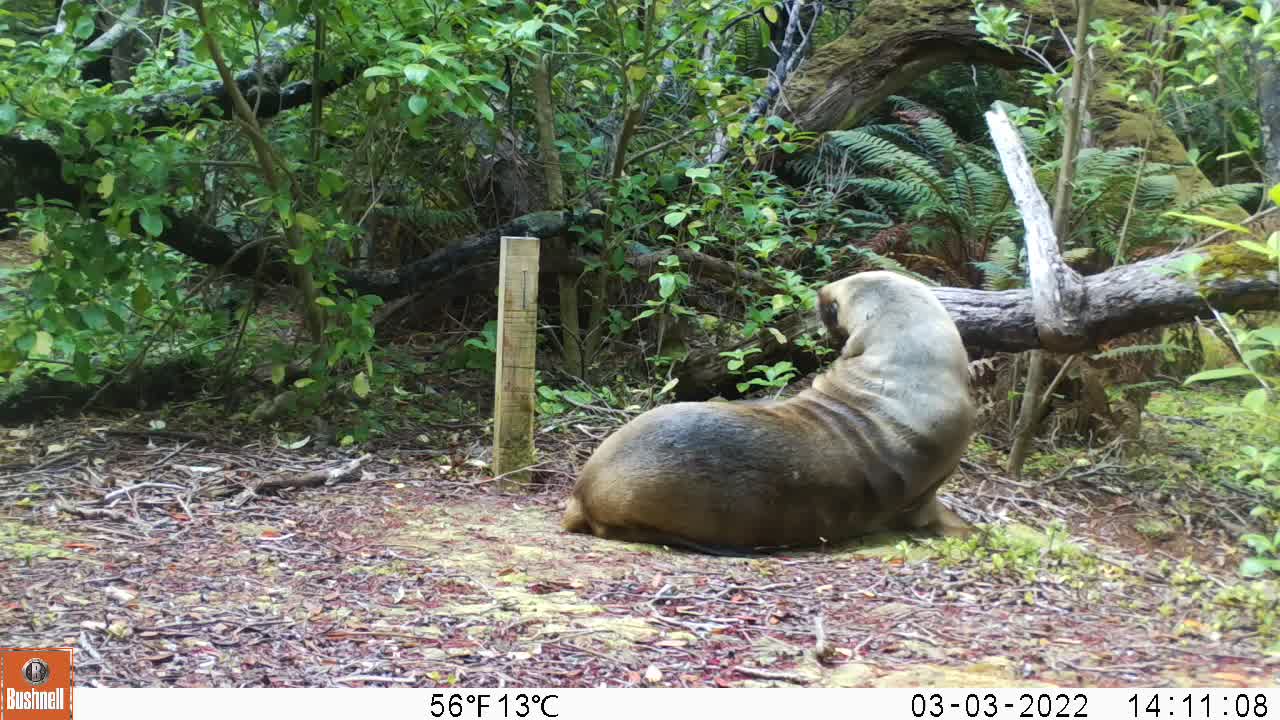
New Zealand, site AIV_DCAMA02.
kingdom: Animalia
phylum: Chordata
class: Mammalia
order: Carnivora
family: Otariidae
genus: Phocarctos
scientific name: Phocarctos hookeri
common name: new zealand sea lion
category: sealion